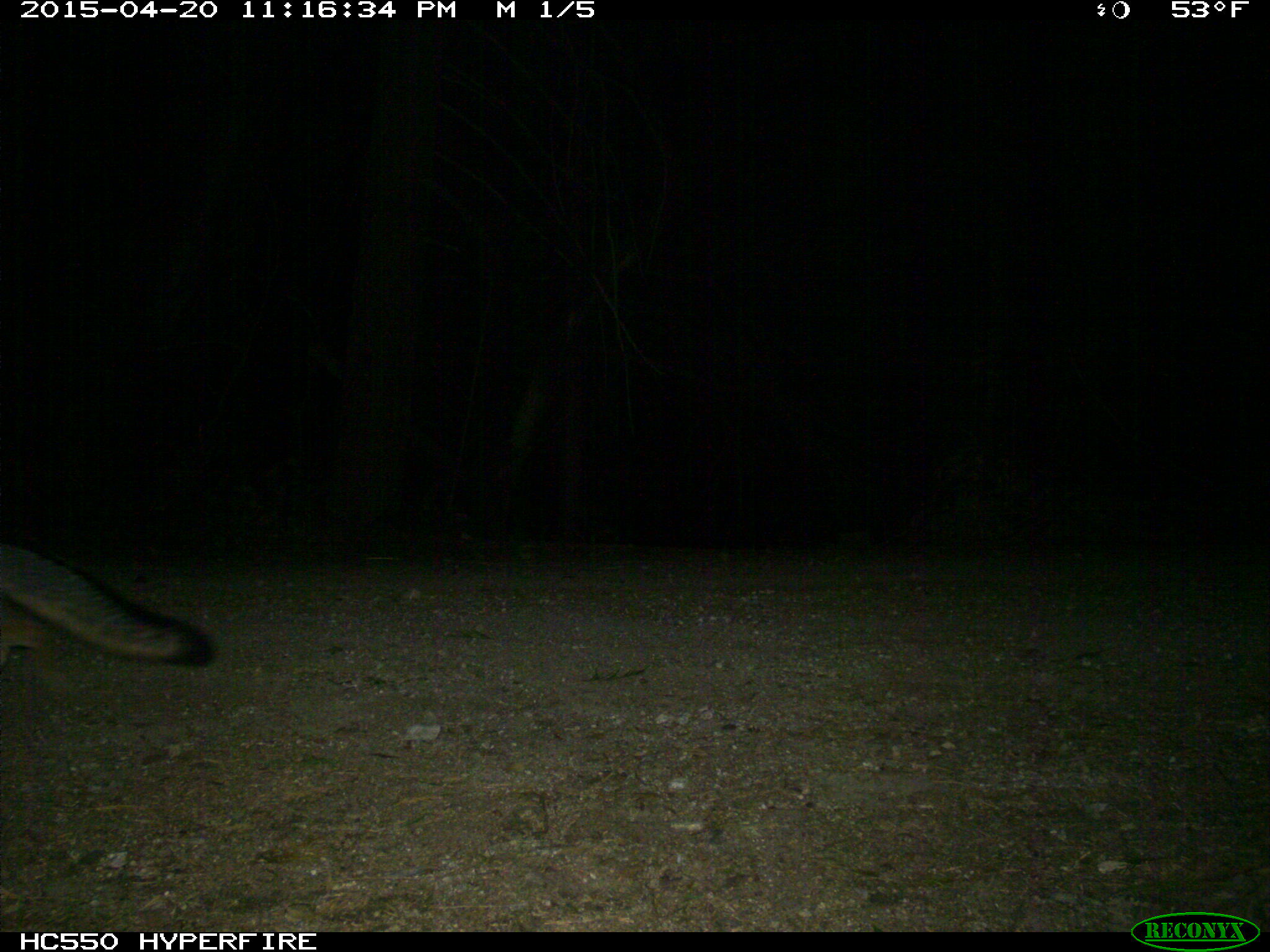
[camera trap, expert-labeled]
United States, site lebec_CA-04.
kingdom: Animalia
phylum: Chordata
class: Mammalia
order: Carnivora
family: Canidae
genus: Urocyon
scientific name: Urocyon cinereoargenteus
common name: gray fox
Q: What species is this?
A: Urocyon cinereoargenteus (gray fox).